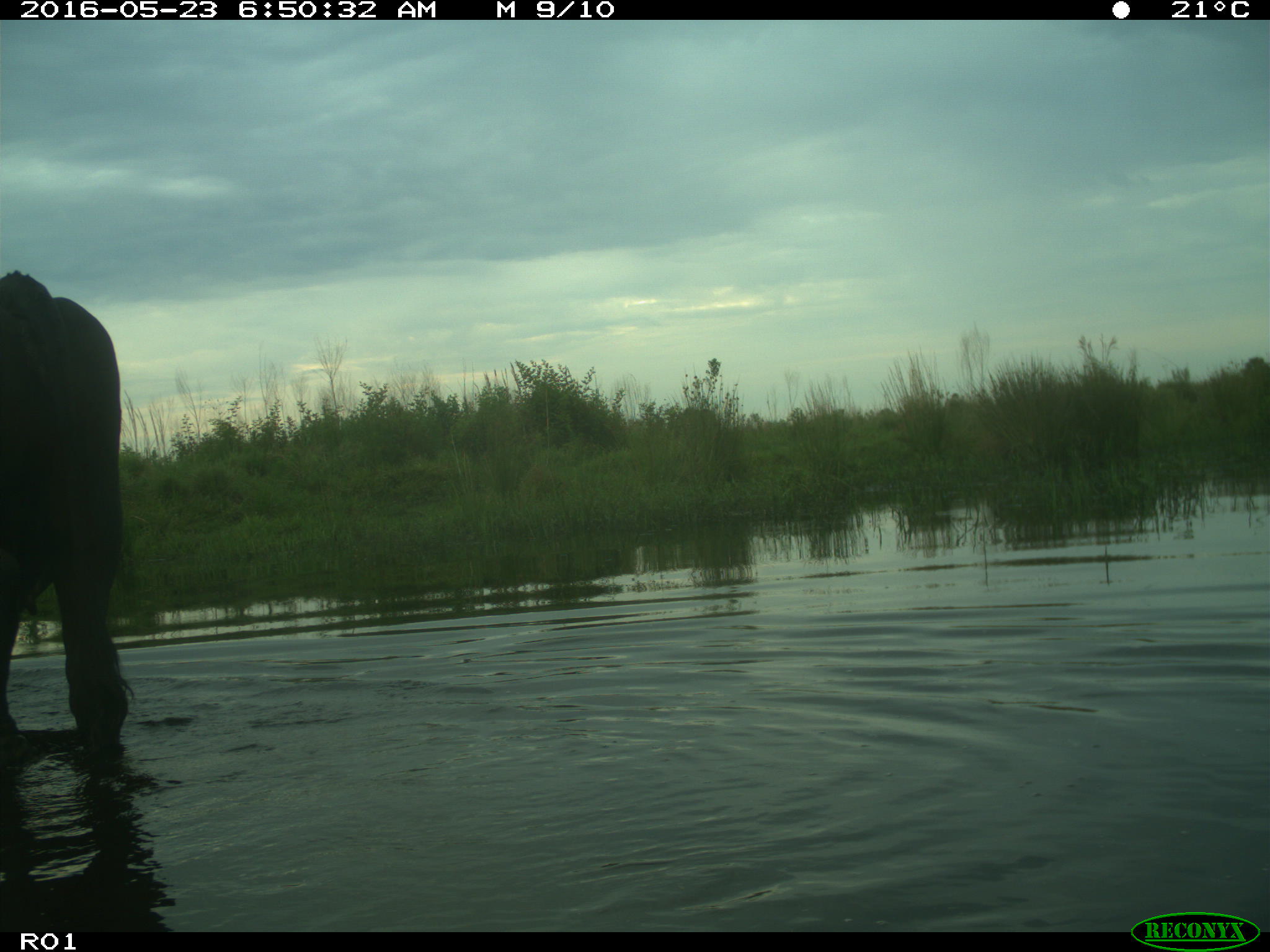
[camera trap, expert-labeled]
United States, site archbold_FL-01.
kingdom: Animalia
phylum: Chordata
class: Mammalia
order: Artiodactyla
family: Bovidae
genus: Bos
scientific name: Bos taurus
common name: domestic cow